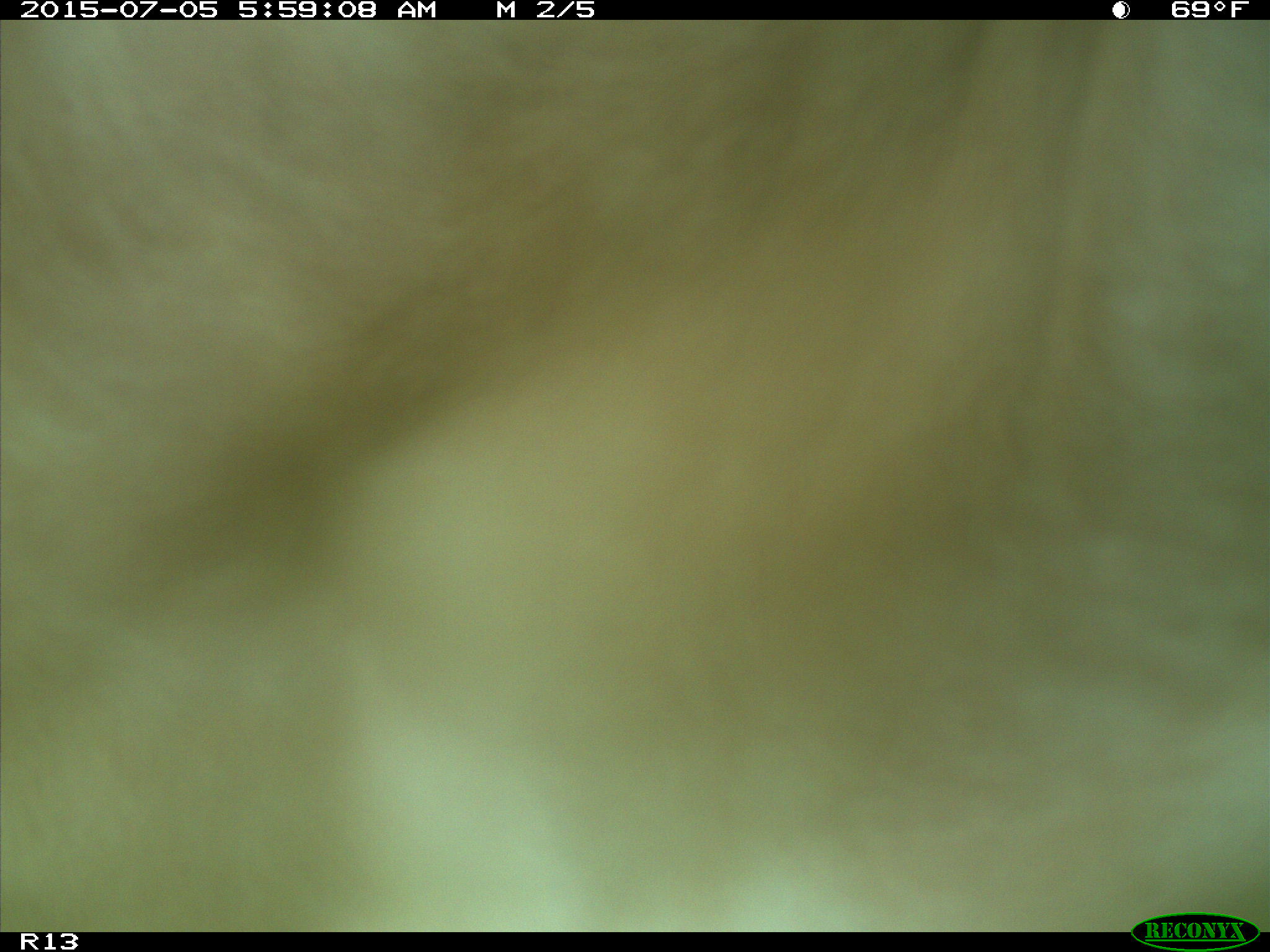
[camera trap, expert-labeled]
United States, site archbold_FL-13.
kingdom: Animalia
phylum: Chordata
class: Mammalia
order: Artiodactyla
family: Bovidae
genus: Bos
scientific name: Bos taurus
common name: domestic cow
Bos taurus (domestic cow).